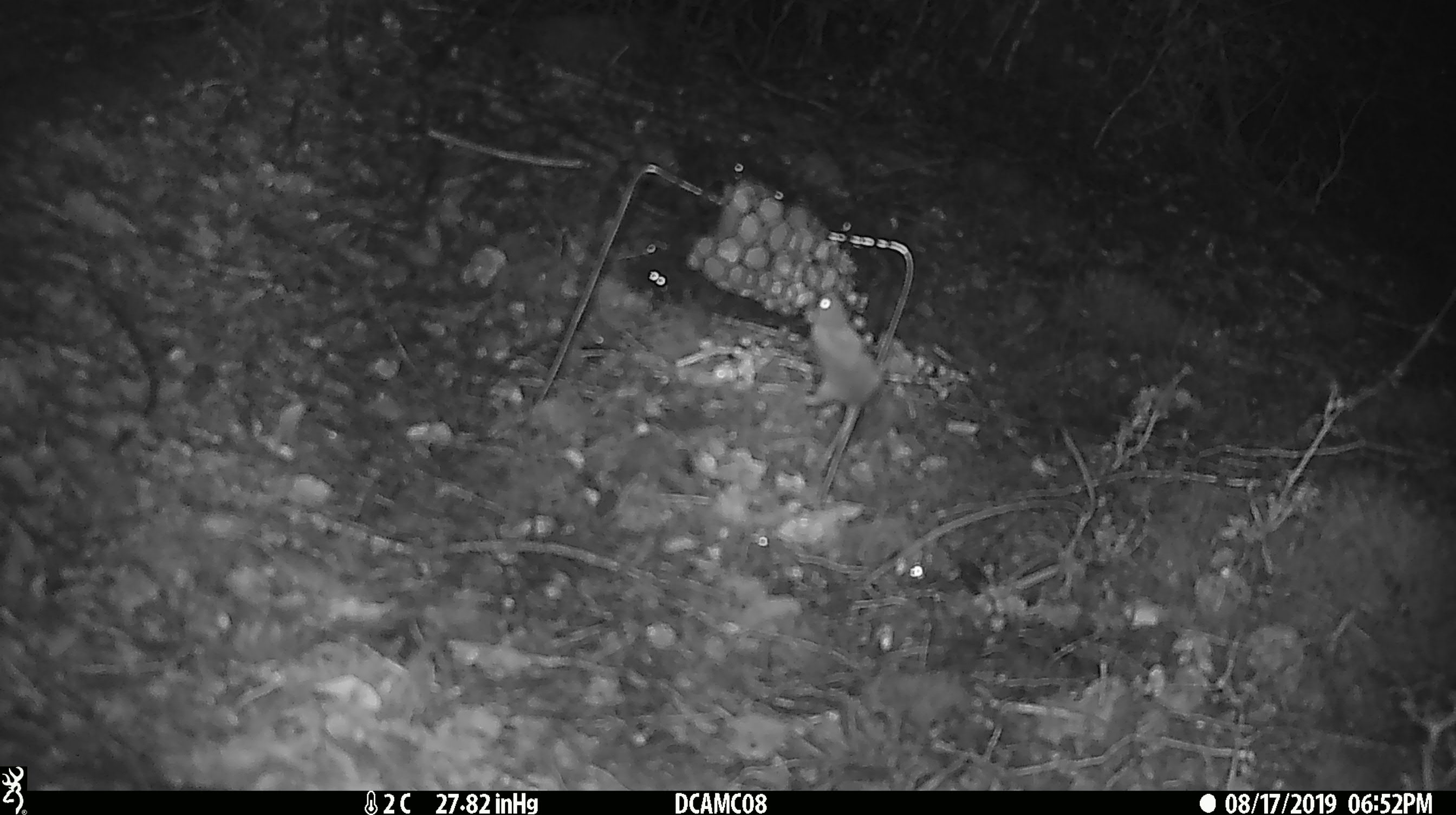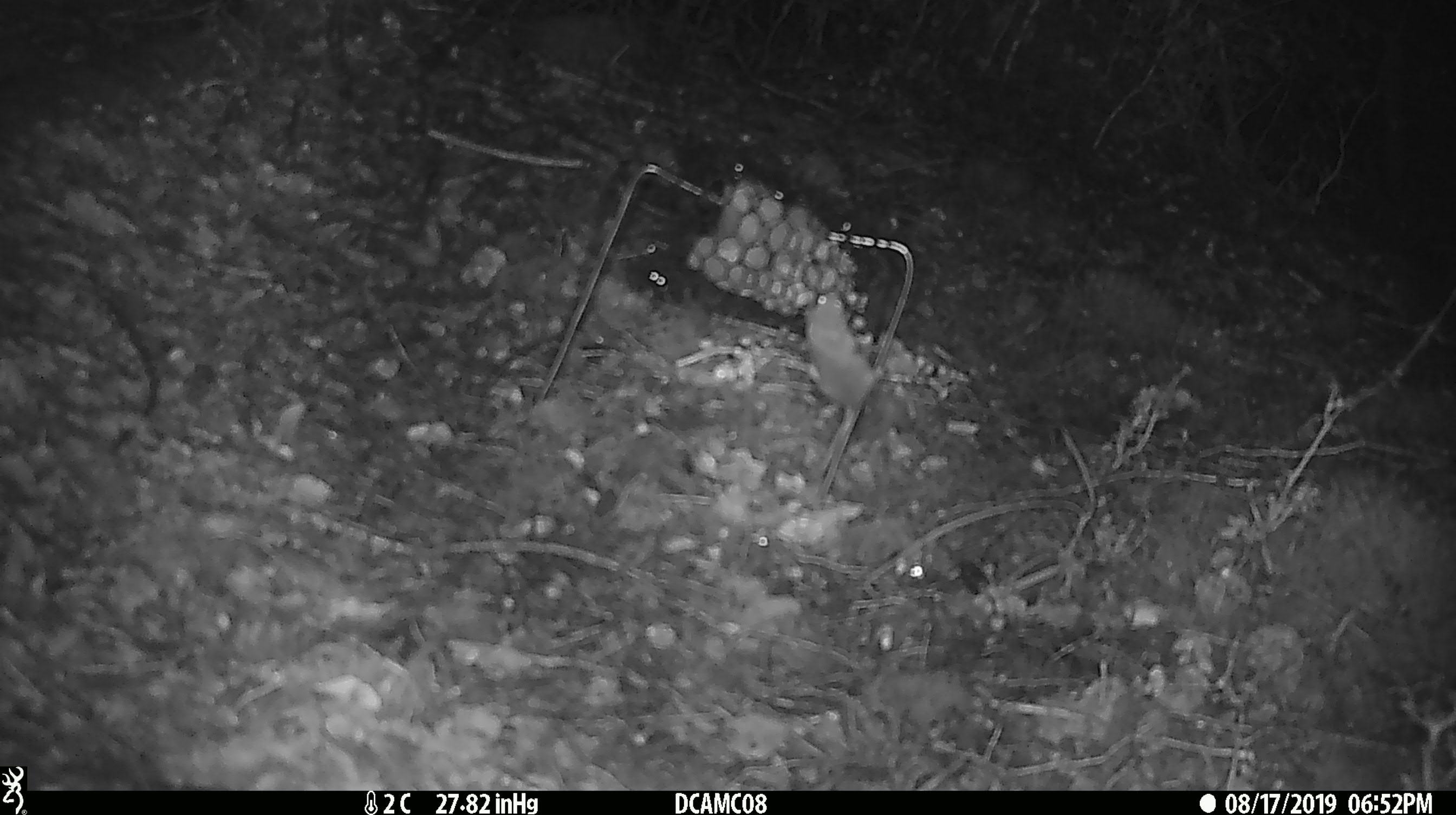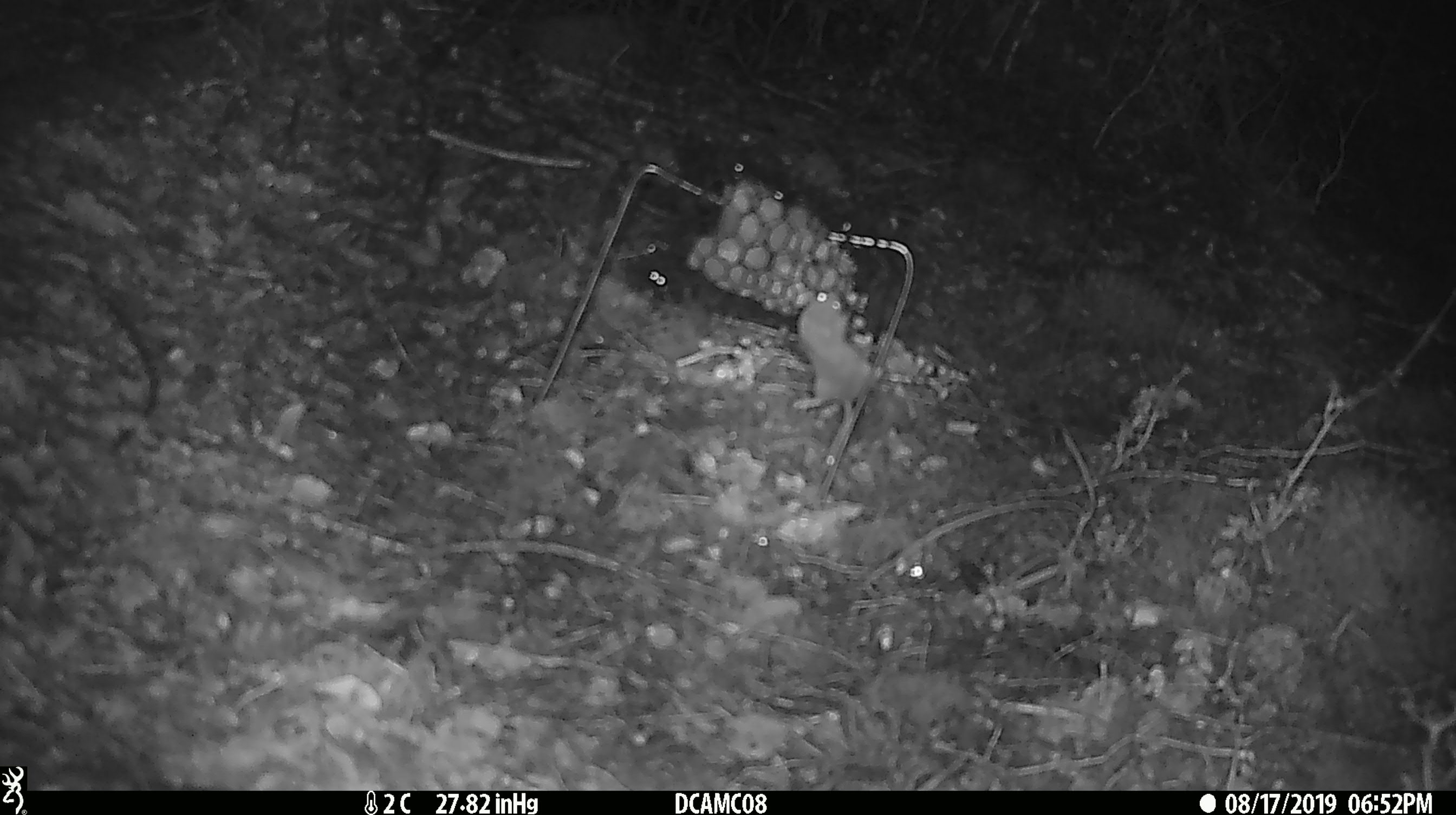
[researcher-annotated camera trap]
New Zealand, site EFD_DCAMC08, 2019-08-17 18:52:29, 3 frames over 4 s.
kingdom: Animalia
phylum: Chordata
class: Mammalia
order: Rodentia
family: Muridae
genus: Mus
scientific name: Mus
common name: mouse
Mouse (Mus).